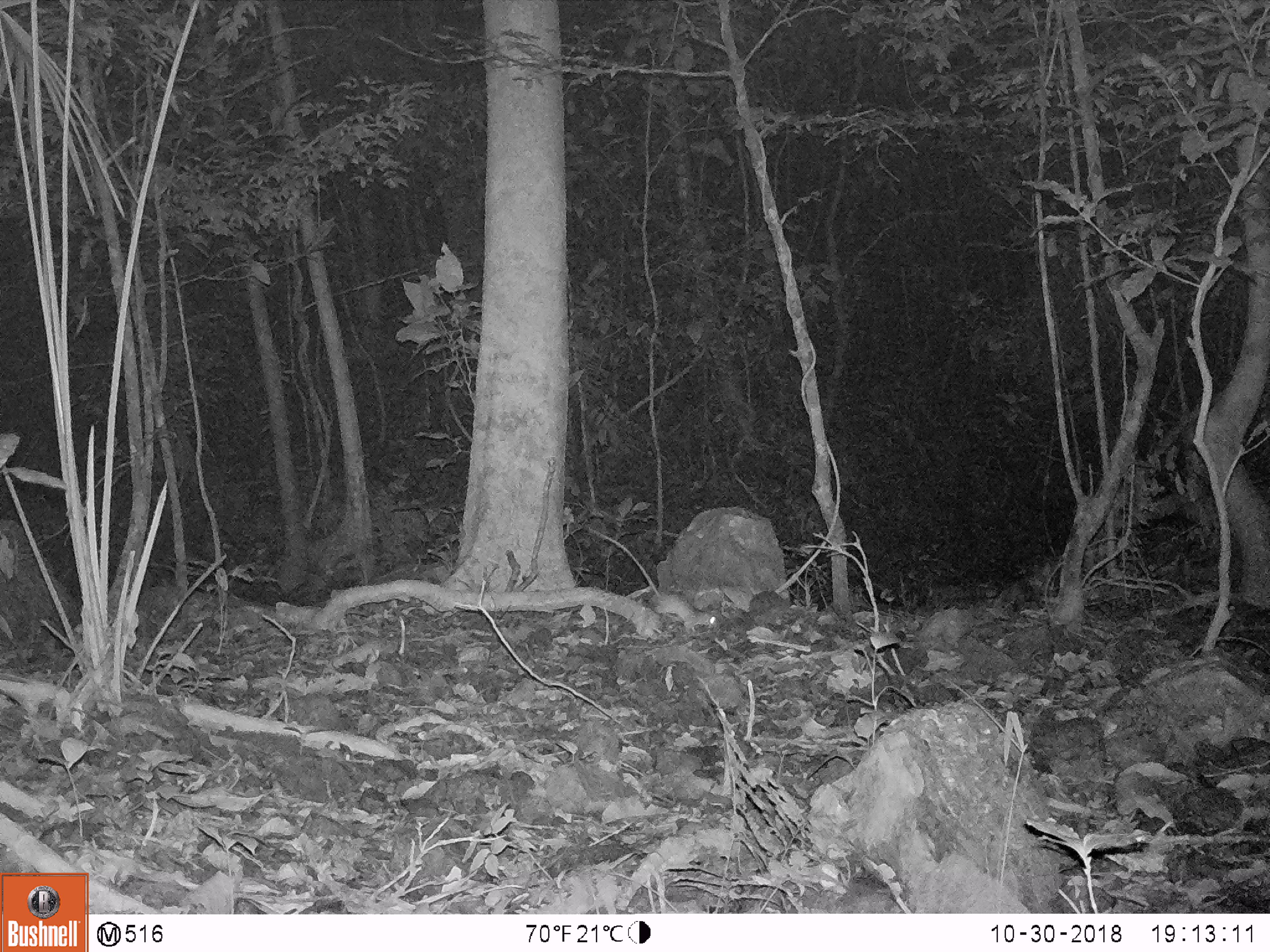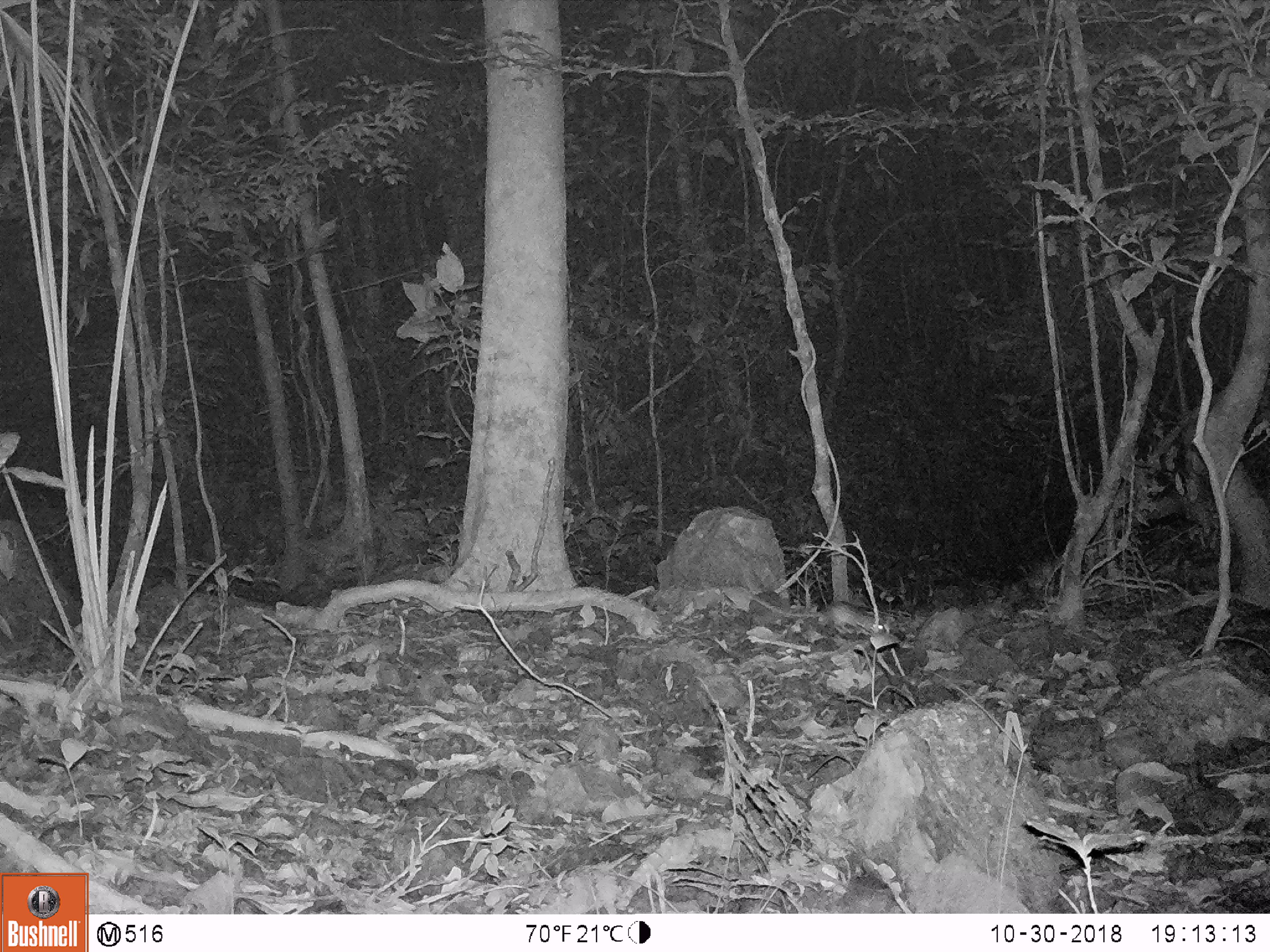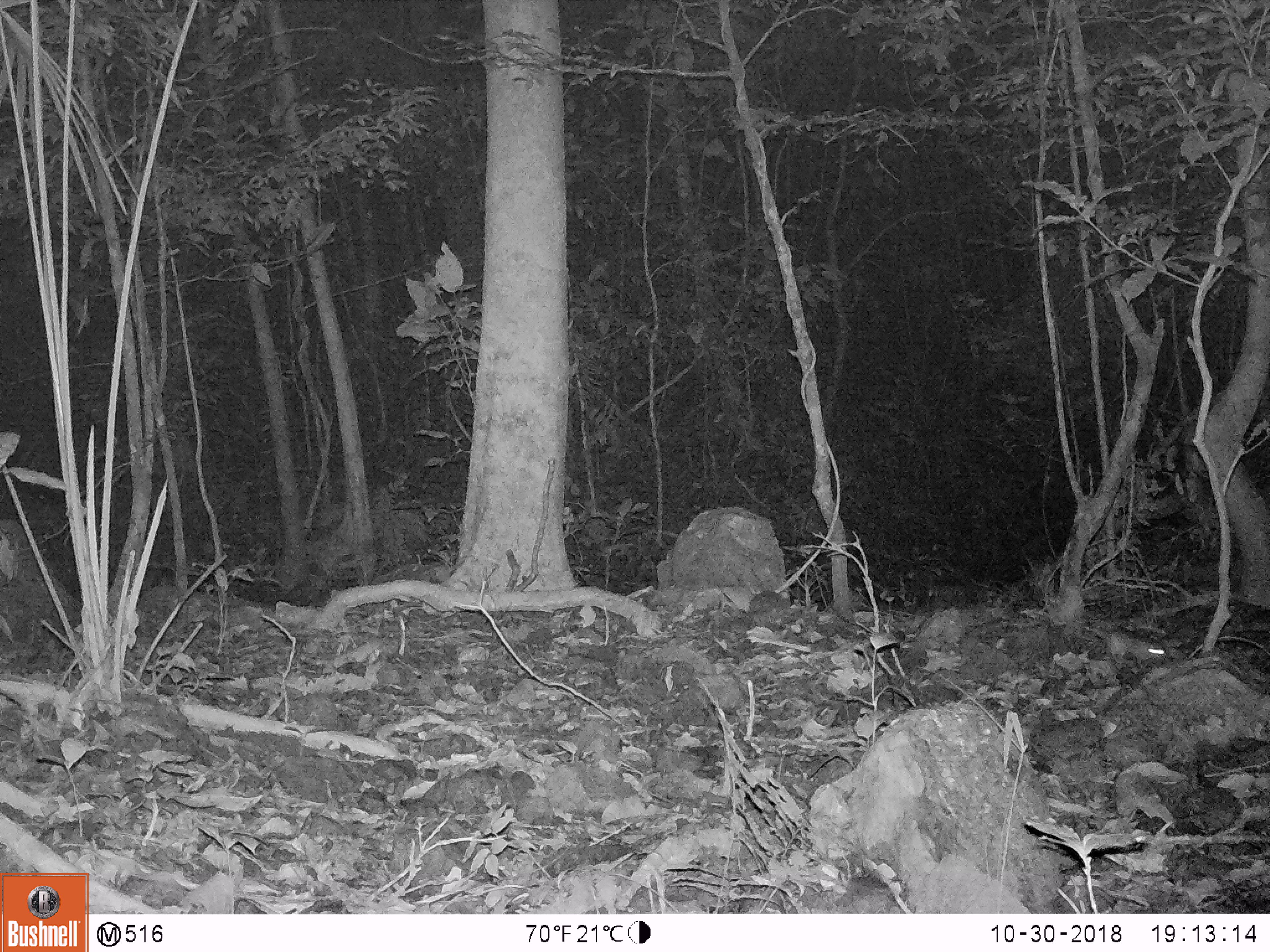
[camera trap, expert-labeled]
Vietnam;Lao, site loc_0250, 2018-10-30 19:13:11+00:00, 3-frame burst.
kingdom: Animalia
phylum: Chordata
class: Mammalia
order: Rodentia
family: Muridae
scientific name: Muridae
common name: old-world mice and rats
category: unidentified murid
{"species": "unidentified murid (old-world mice and rats) (Muridae)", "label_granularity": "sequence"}